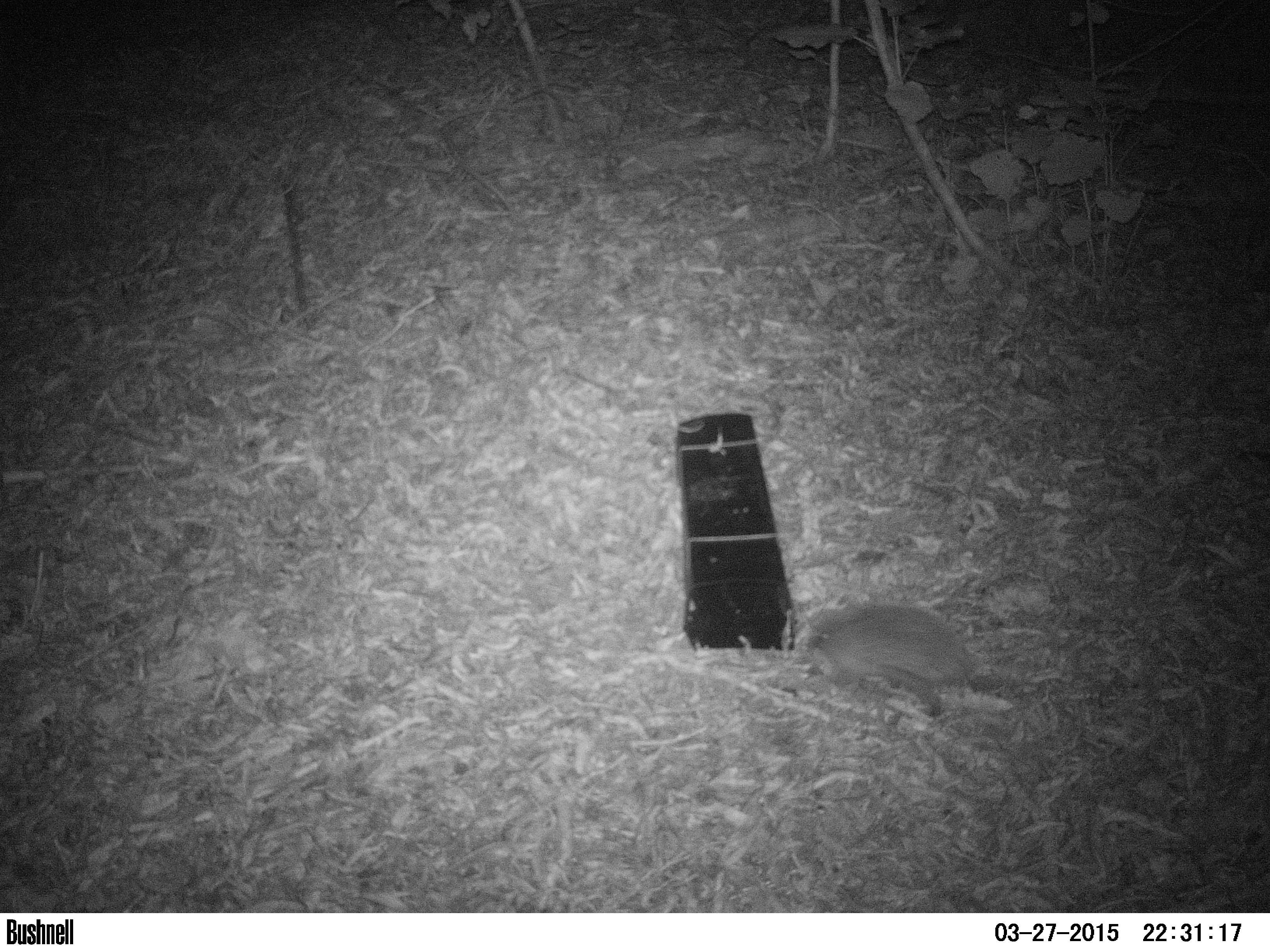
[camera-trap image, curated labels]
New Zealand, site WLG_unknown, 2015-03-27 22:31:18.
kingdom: Animalia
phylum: Chordata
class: Mammalia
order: Eulipotyphla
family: Erinaceidae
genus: Erinaceus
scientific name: Erinaceus europaeus europaeus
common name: european hedgehog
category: hedgehog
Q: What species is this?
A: Hedgehog (european hedgehog) (Erinaceus europaeus europaeus).